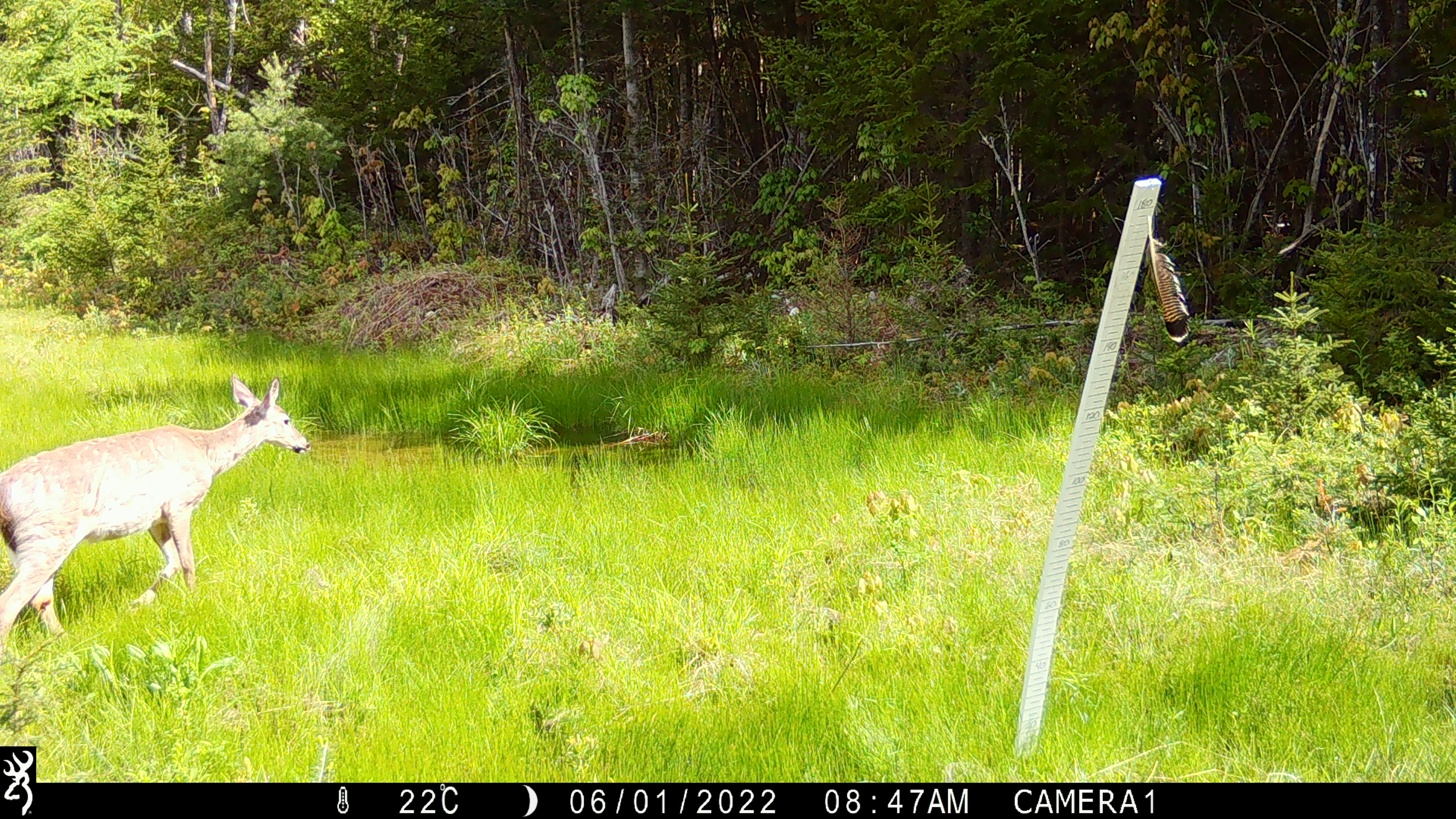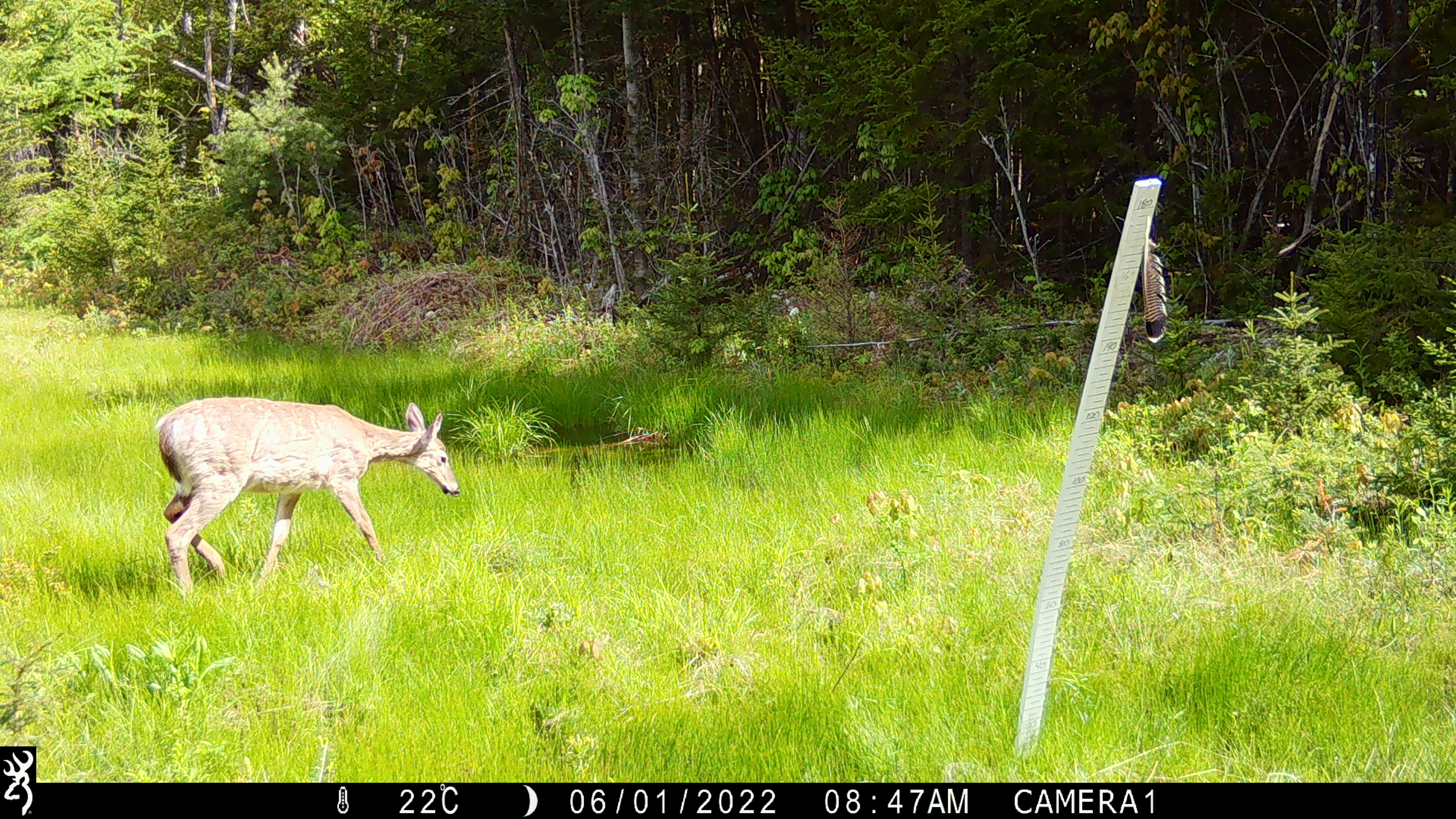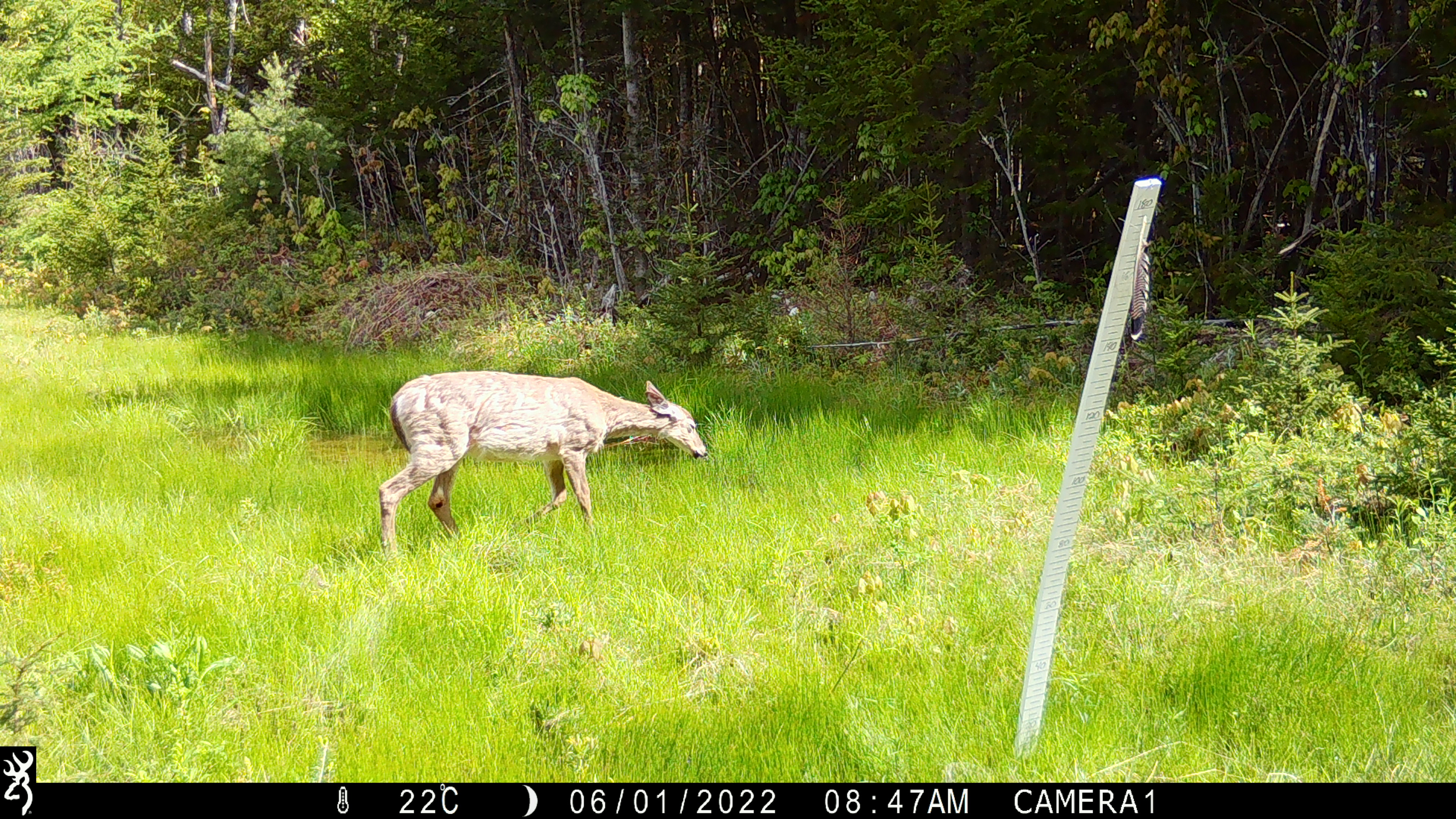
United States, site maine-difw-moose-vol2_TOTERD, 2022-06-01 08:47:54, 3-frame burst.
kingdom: Animalia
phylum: Chordata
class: Mammalia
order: Artiodactyla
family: Cervidae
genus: Odocoileus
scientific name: Odocoileus virginianus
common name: white-tailed deer